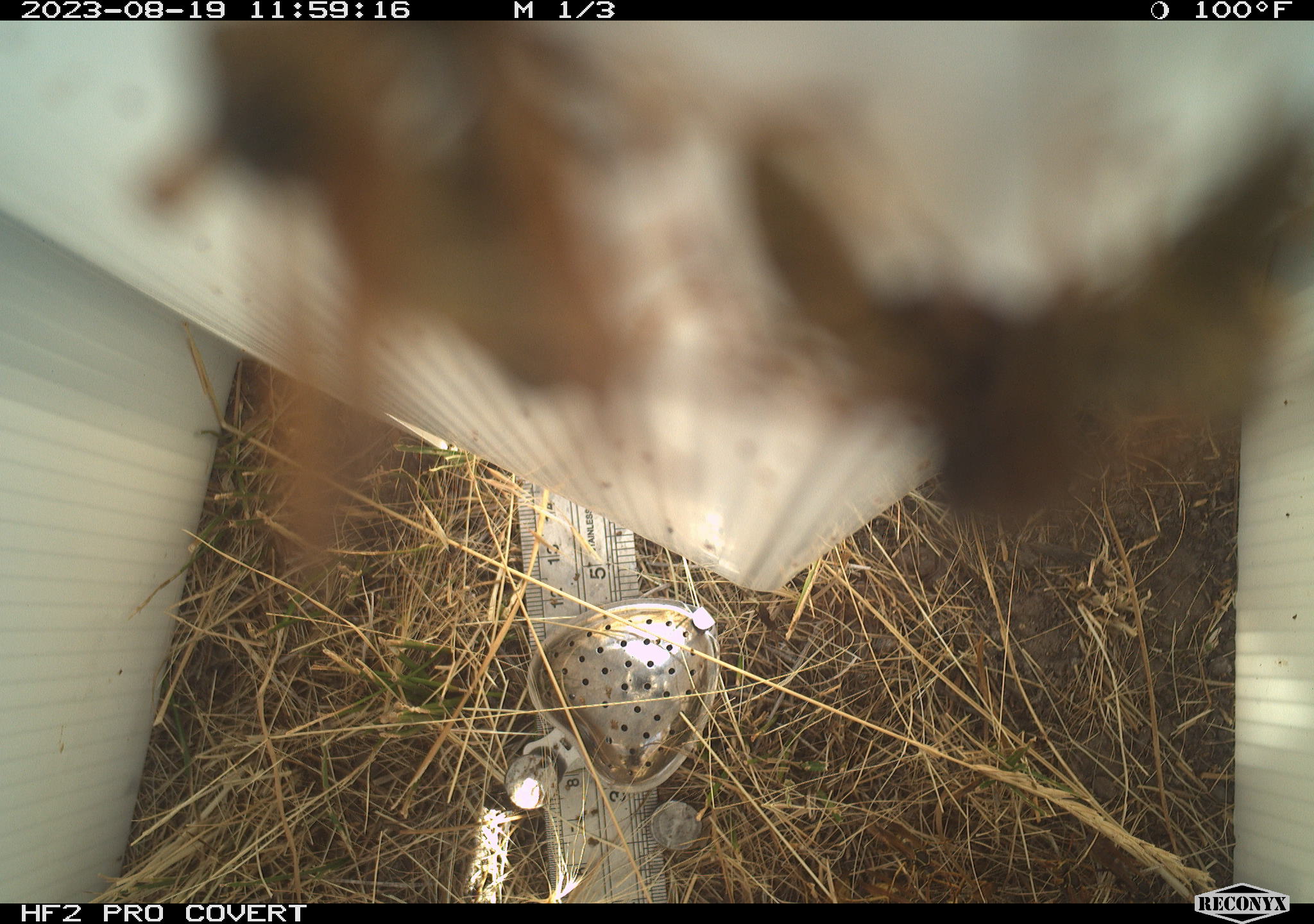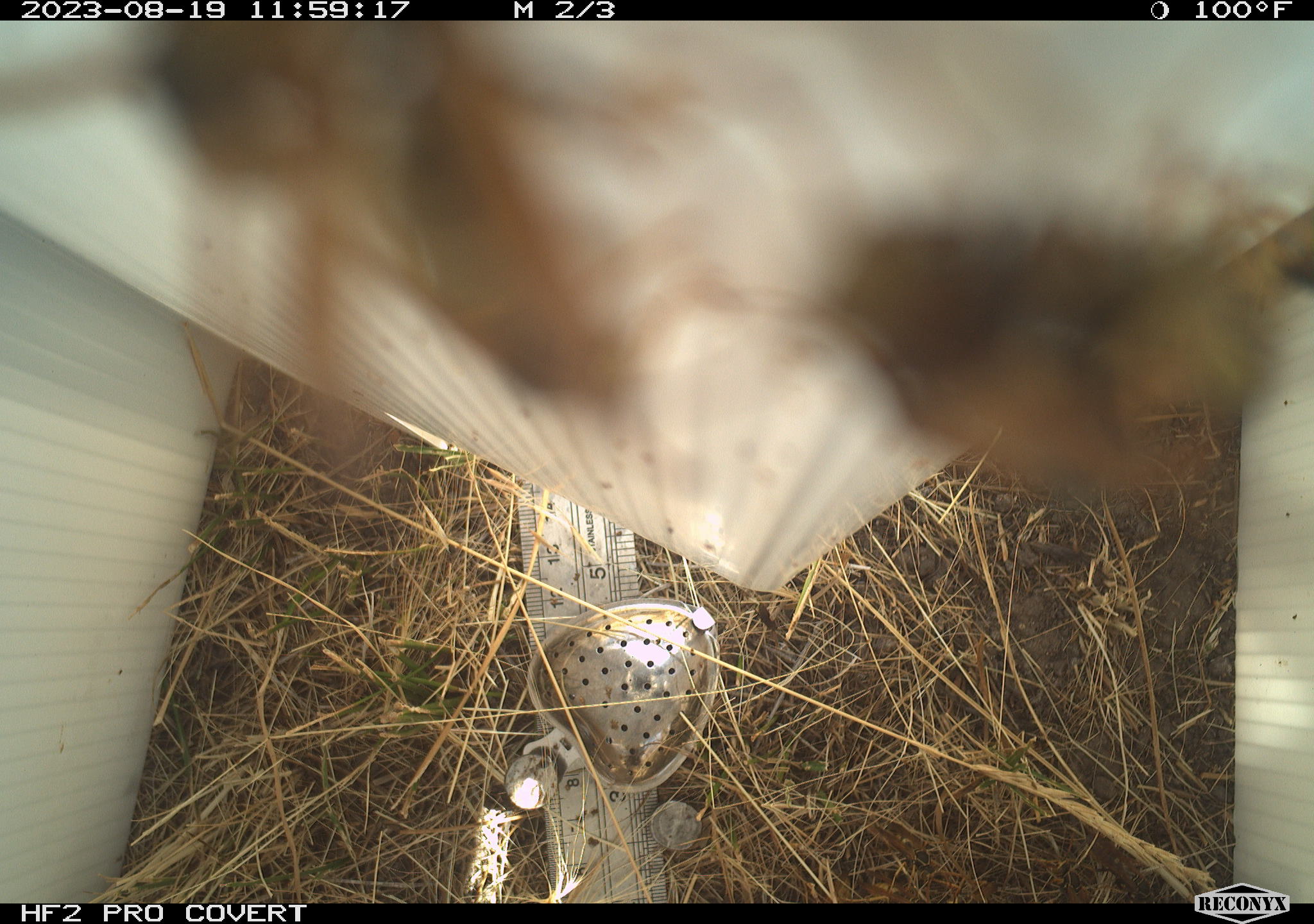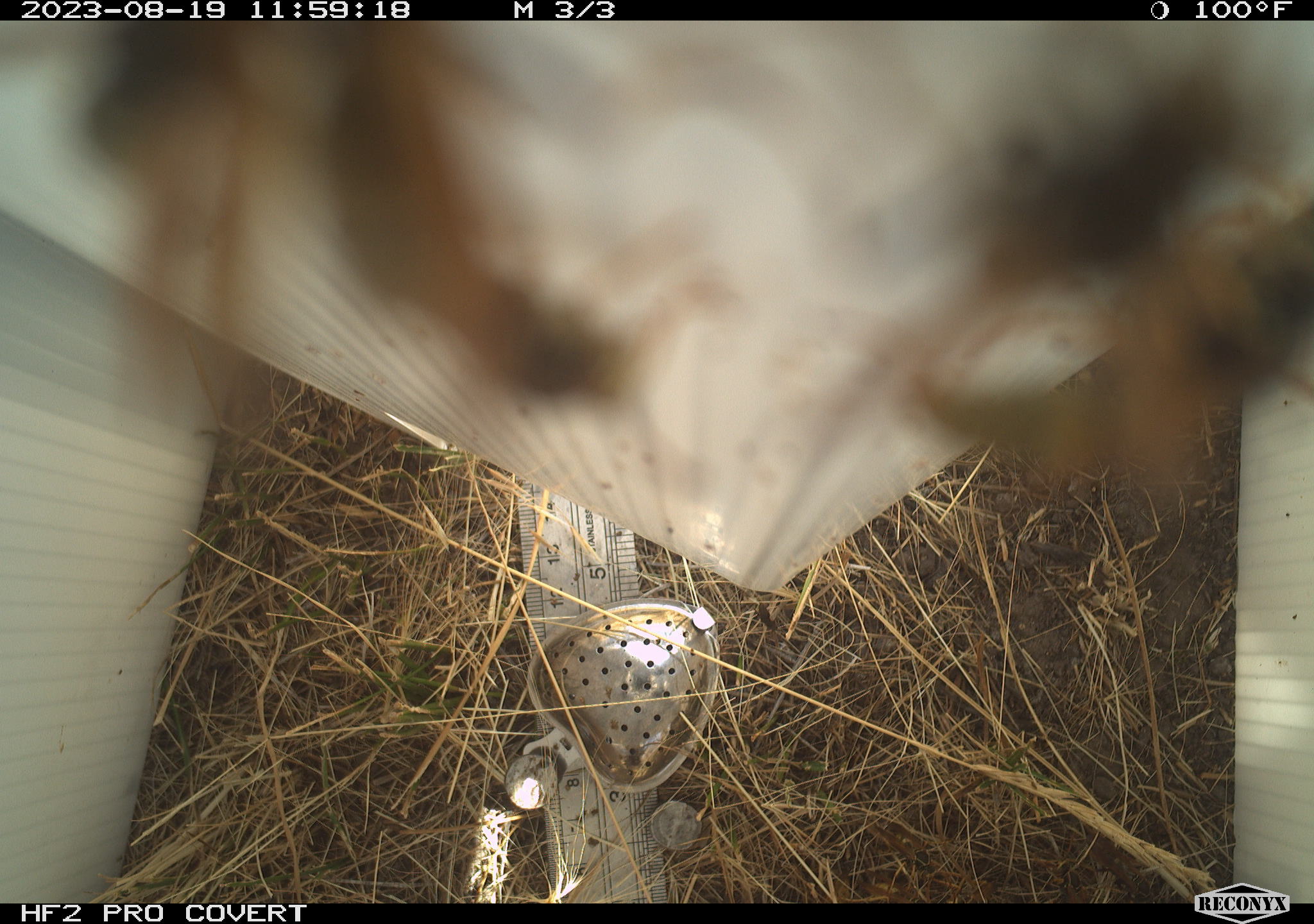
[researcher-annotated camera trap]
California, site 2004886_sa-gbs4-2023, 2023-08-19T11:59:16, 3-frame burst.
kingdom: Animalia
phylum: Arthropoda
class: Insecta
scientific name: Insecta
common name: insect